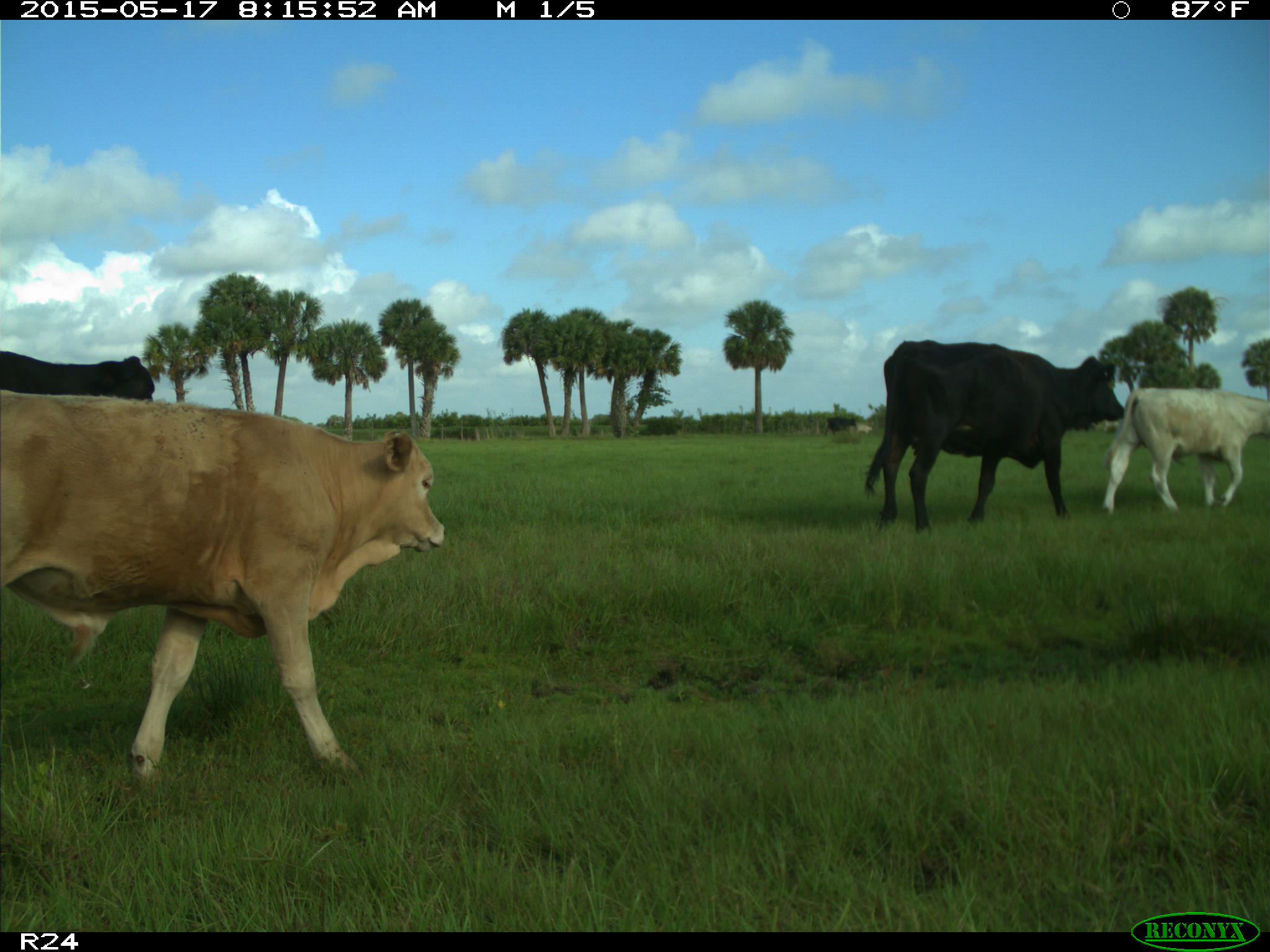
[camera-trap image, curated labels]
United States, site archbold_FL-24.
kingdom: Animalia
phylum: Chordata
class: Mammalia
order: Artiodactyla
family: Bovidae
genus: Bos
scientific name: Bos taurus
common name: domestic cow